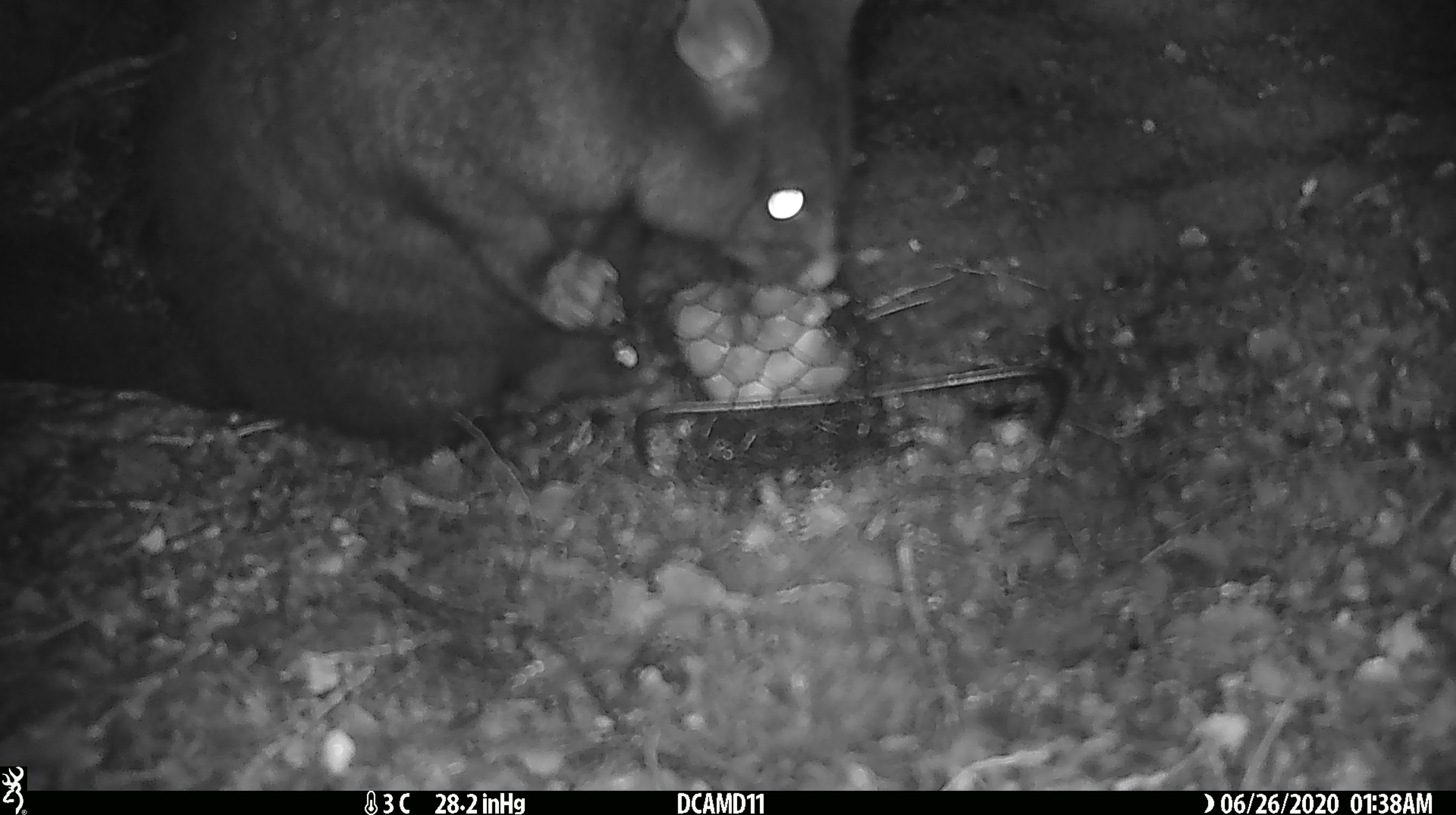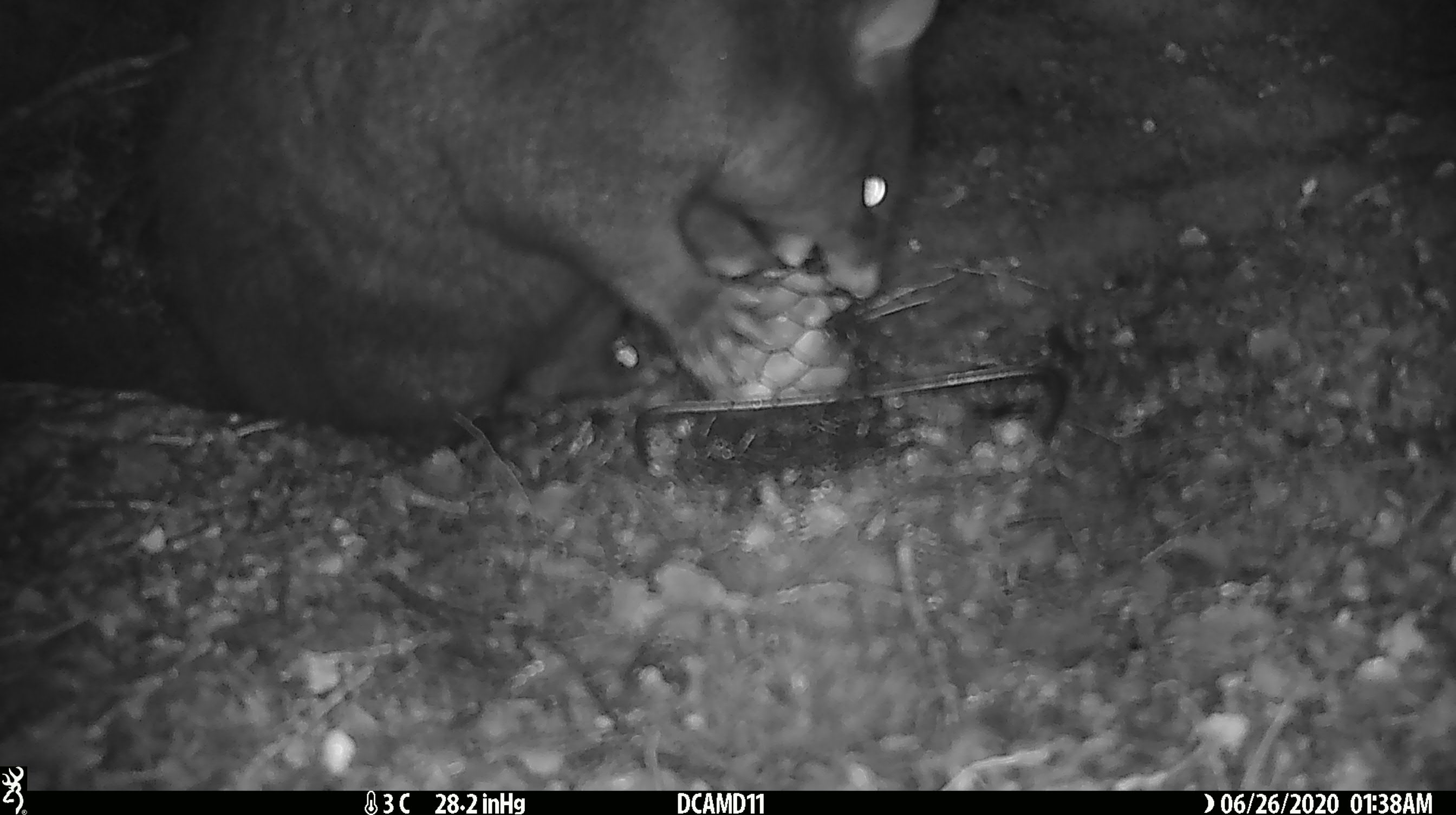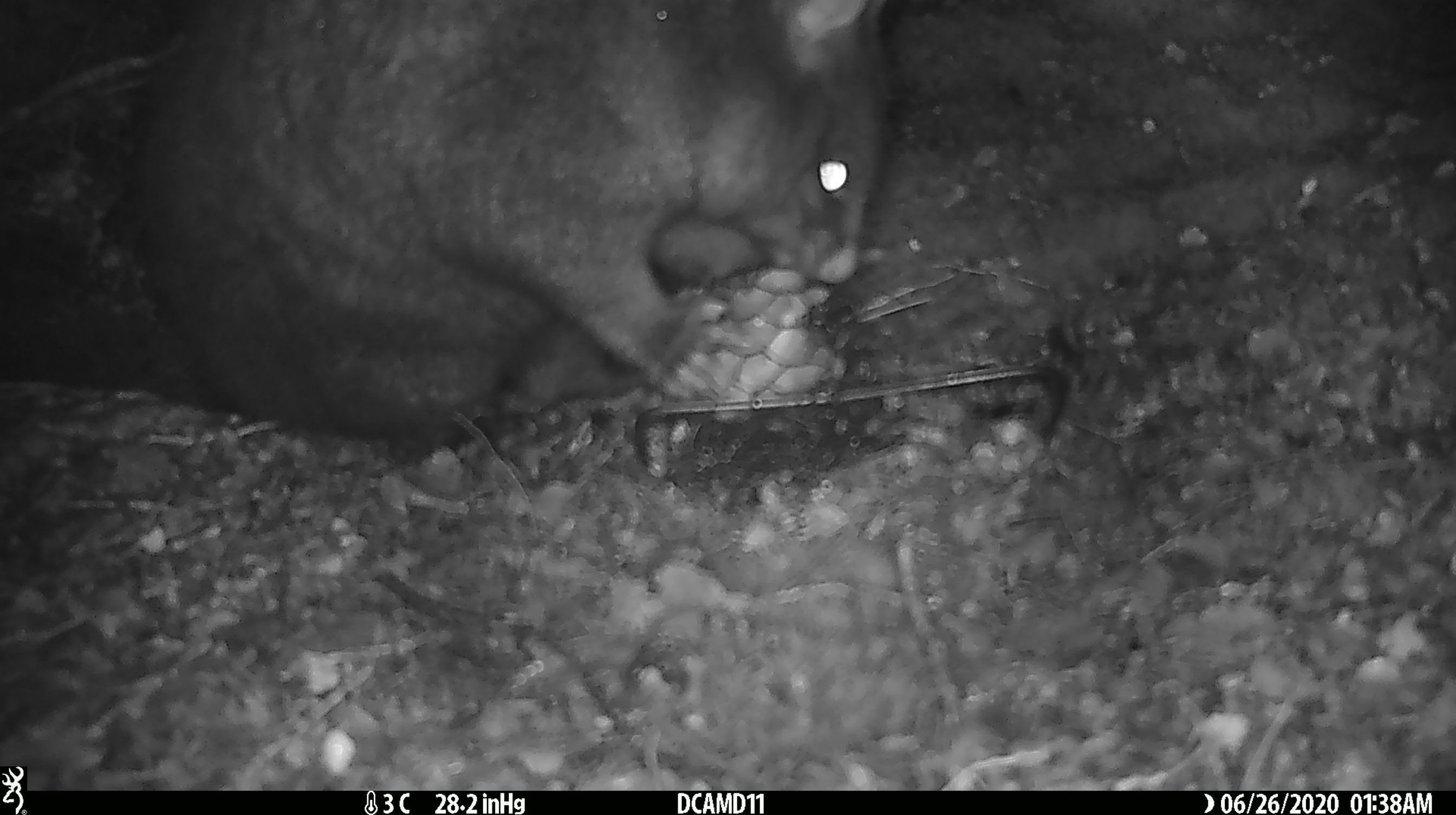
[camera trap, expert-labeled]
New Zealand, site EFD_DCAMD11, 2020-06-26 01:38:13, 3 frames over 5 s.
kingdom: Animalia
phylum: Chordata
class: Mammalia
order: Diprotodontia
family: Phalangeridae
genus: Trichosurus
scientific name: Trichosurus vulpecula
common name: common brushtail possum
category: possum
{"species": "possum (common brushtail possum) (Trichosurus vulpecula)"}